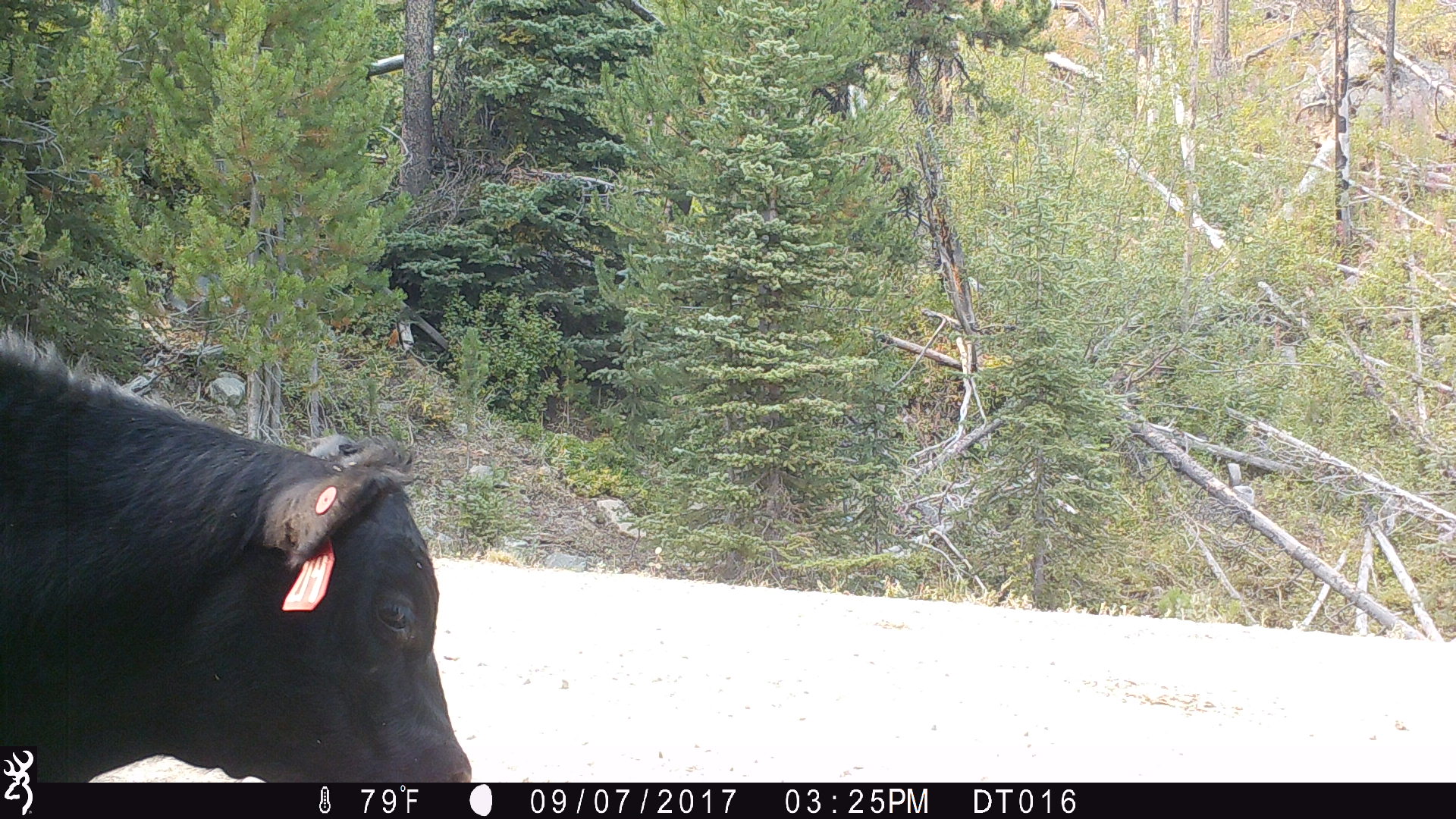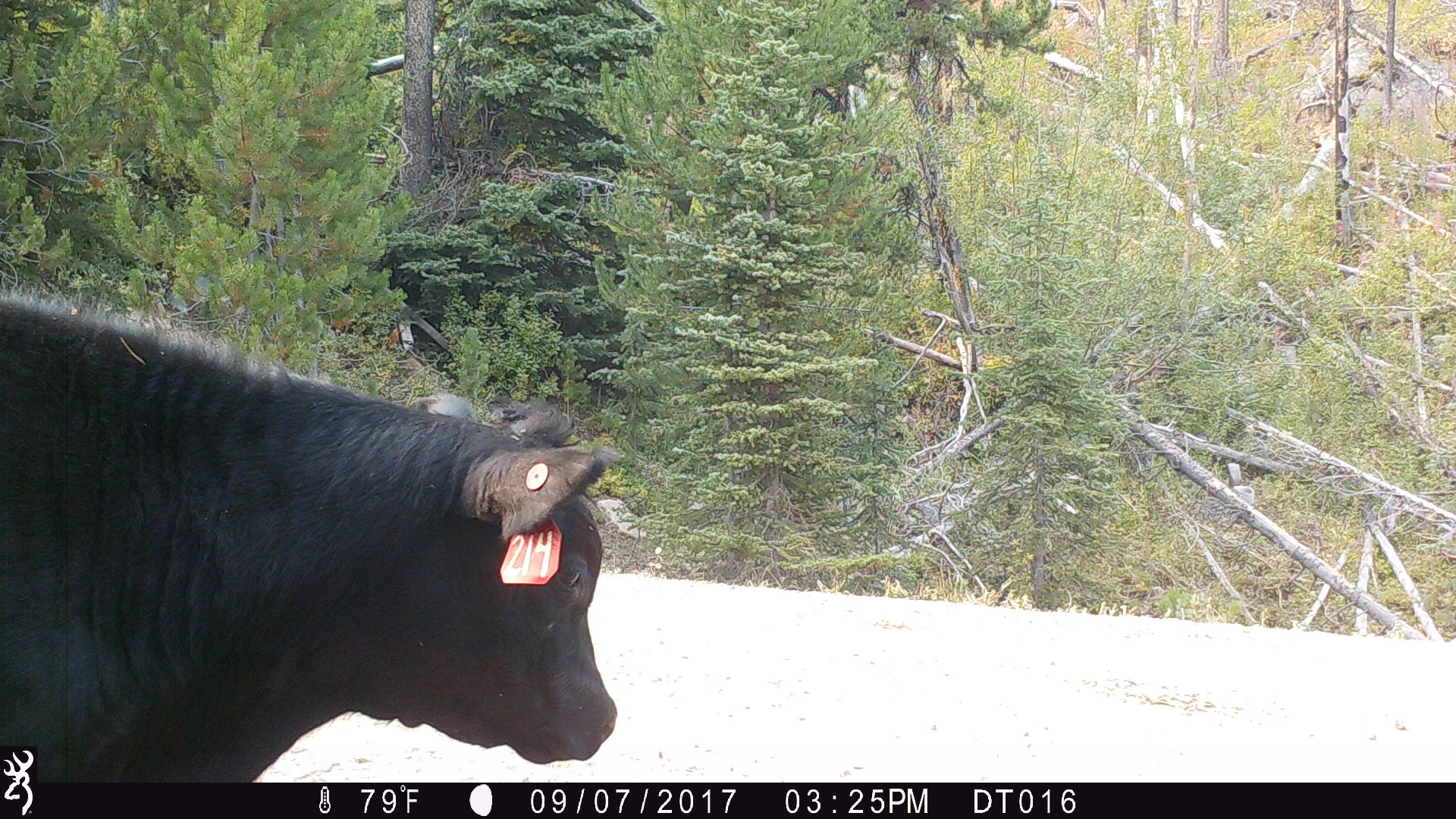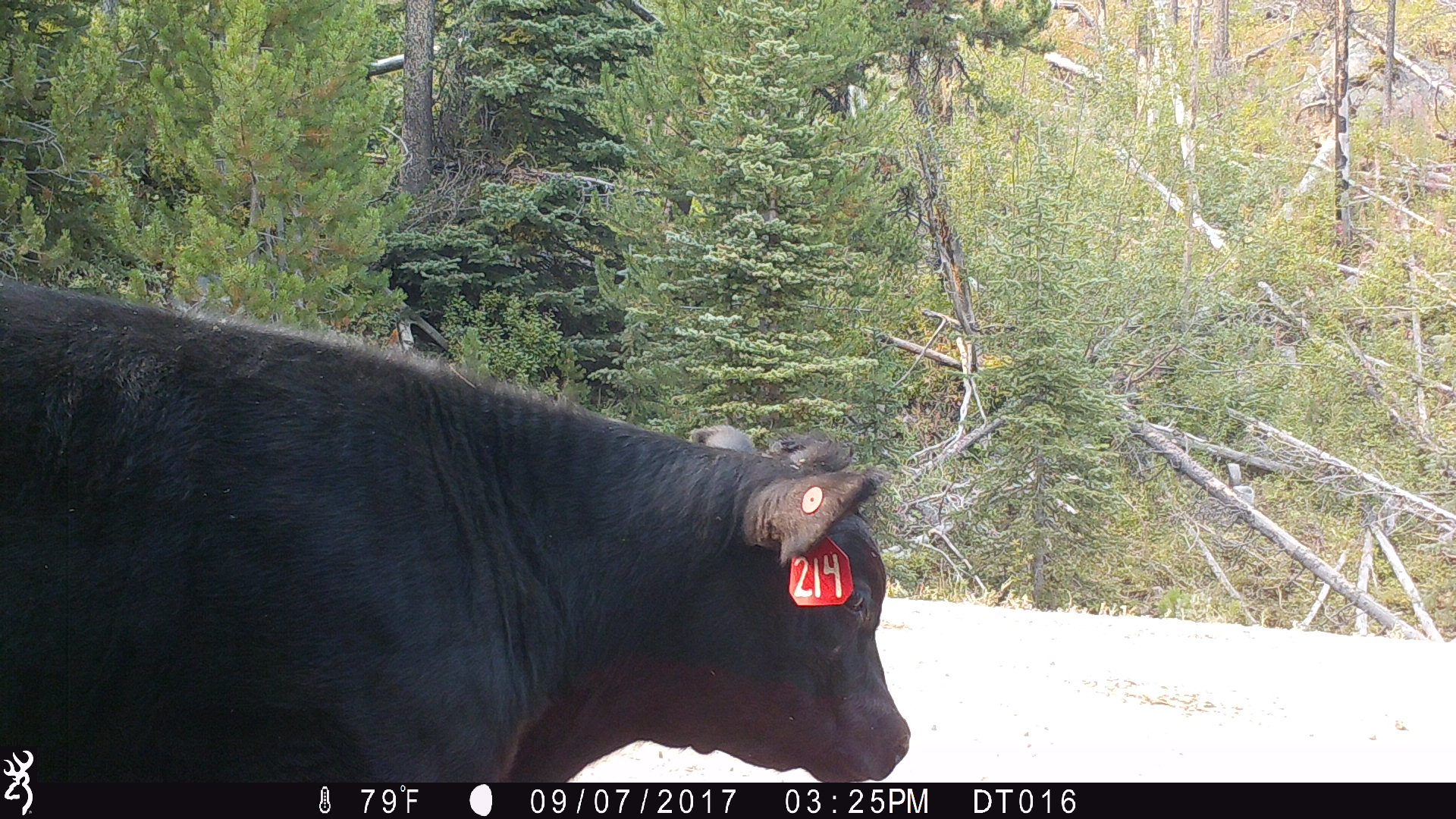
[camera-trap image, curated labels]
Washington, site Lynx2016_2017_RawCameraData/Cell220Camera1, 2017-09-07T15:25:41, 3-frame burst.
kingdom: Animalia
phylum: Chordata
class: Mammalia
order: Artiodactyla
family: Bovidae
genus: Bos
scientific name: Bos taurus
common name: domestic cattle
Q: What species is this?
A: Domestic cattle (Bos taurus).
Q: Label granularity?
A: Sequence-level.